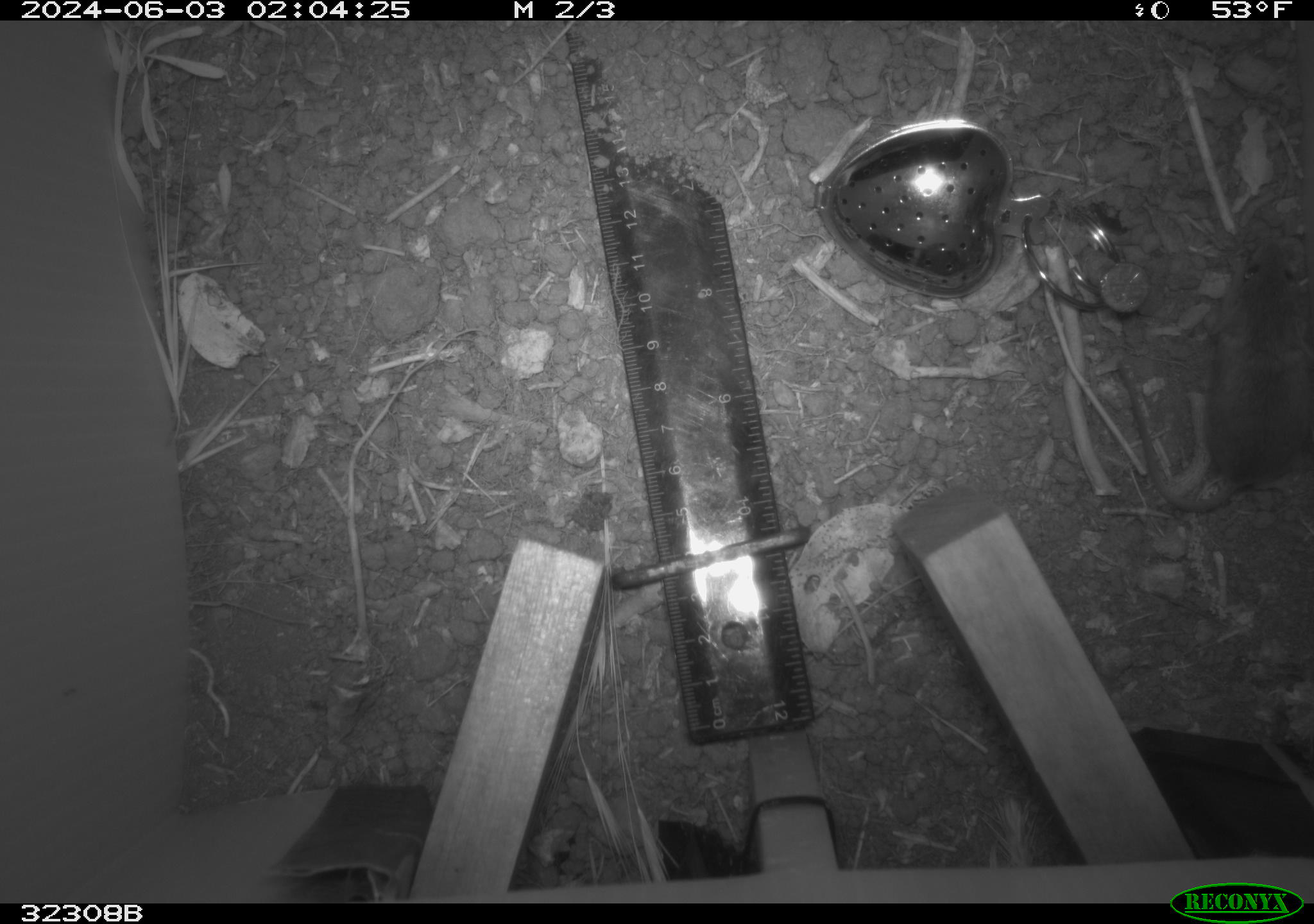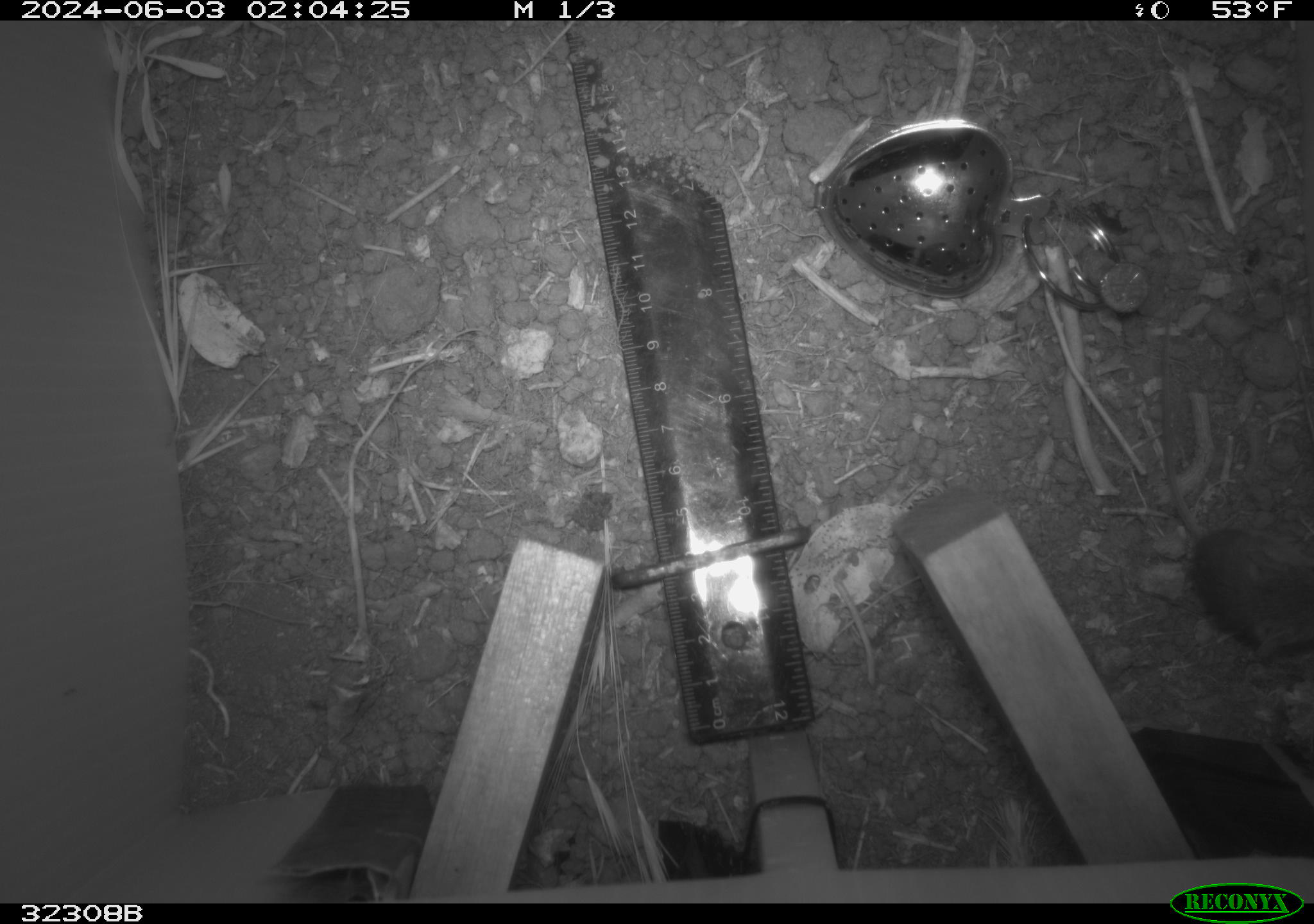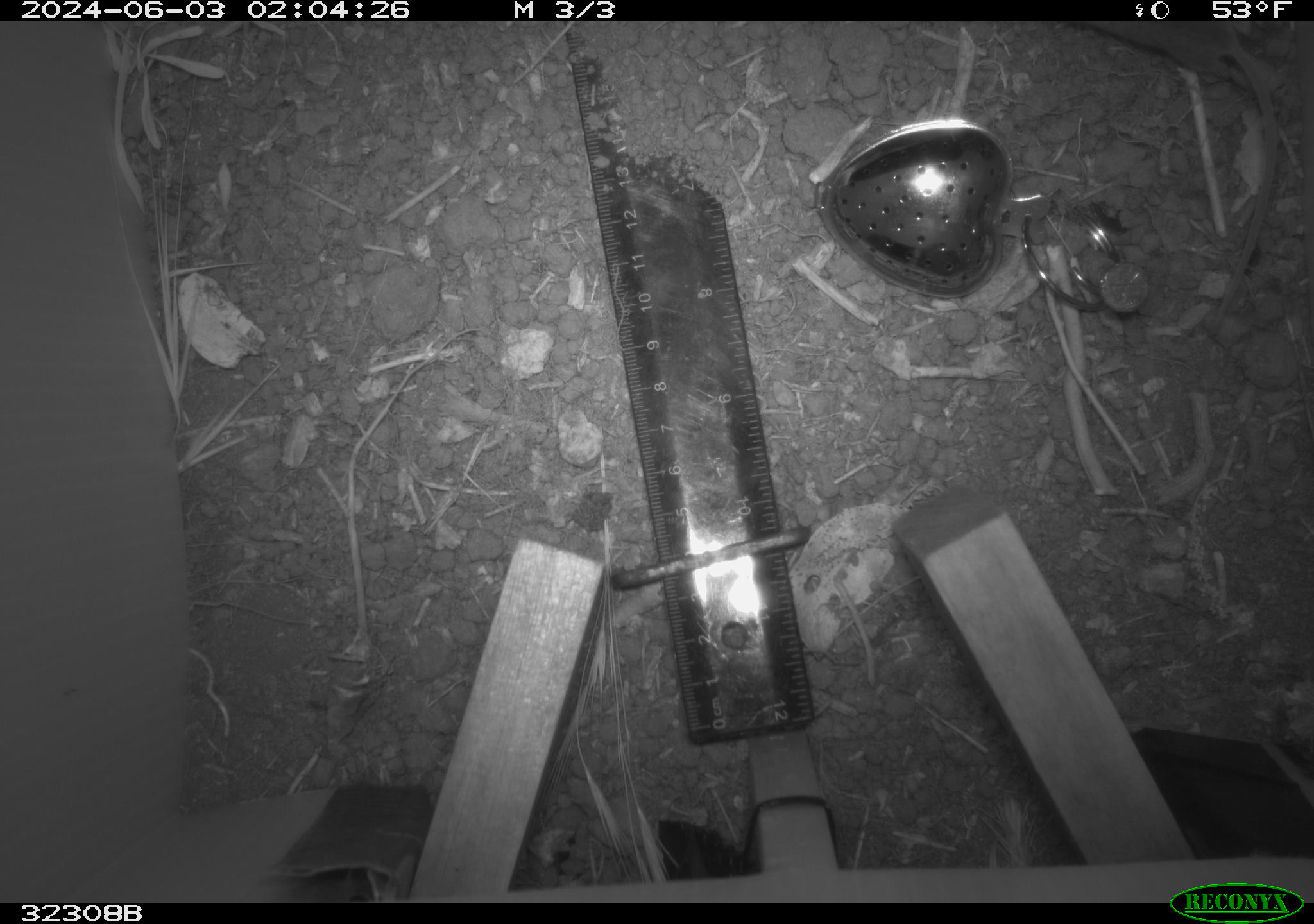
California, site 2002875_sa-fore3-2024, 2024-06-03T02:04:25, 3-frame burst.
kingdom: Animalia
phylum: Chordata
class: Mammalia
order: Rodentia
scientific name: Rodentia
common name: mouse species